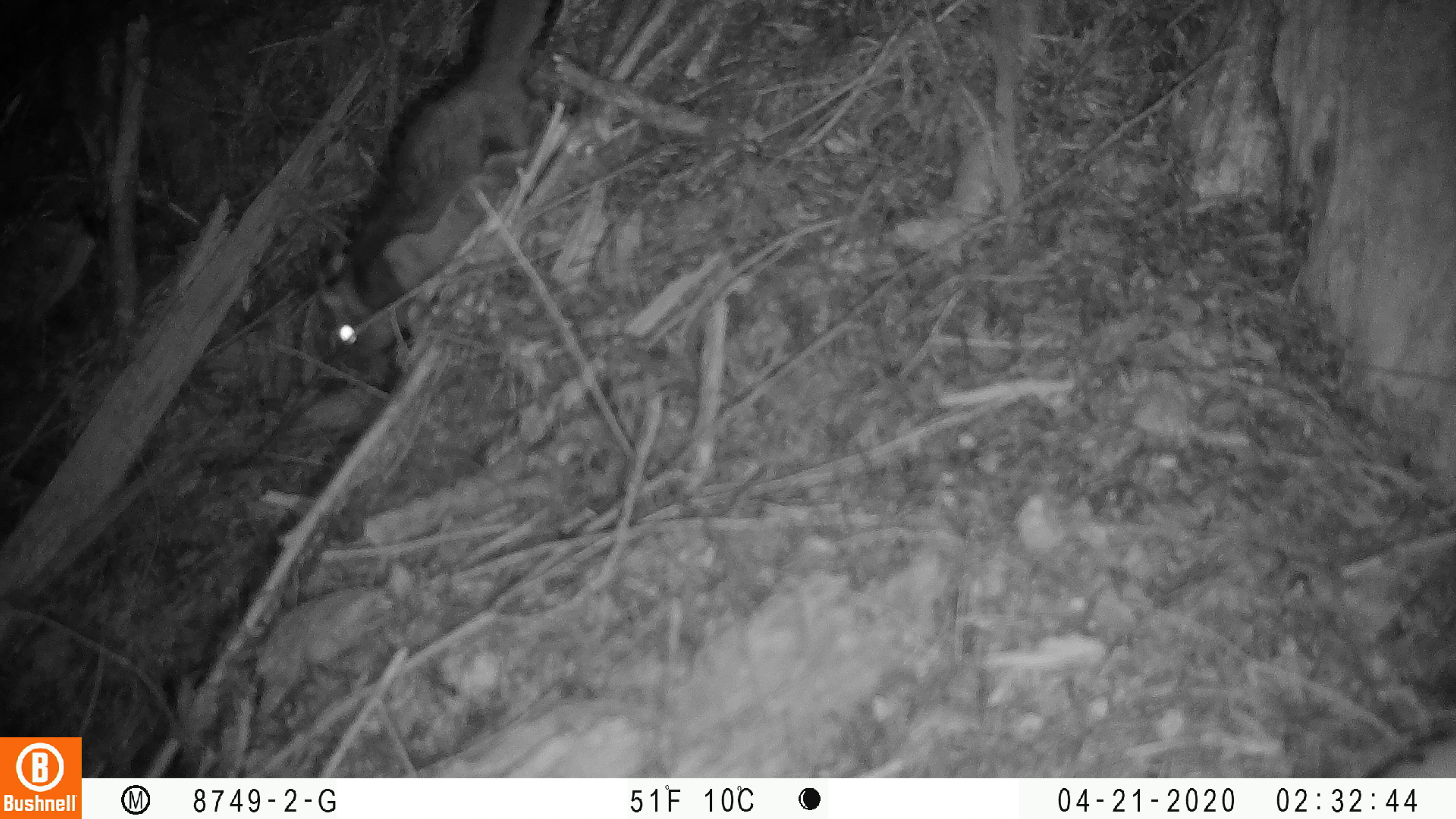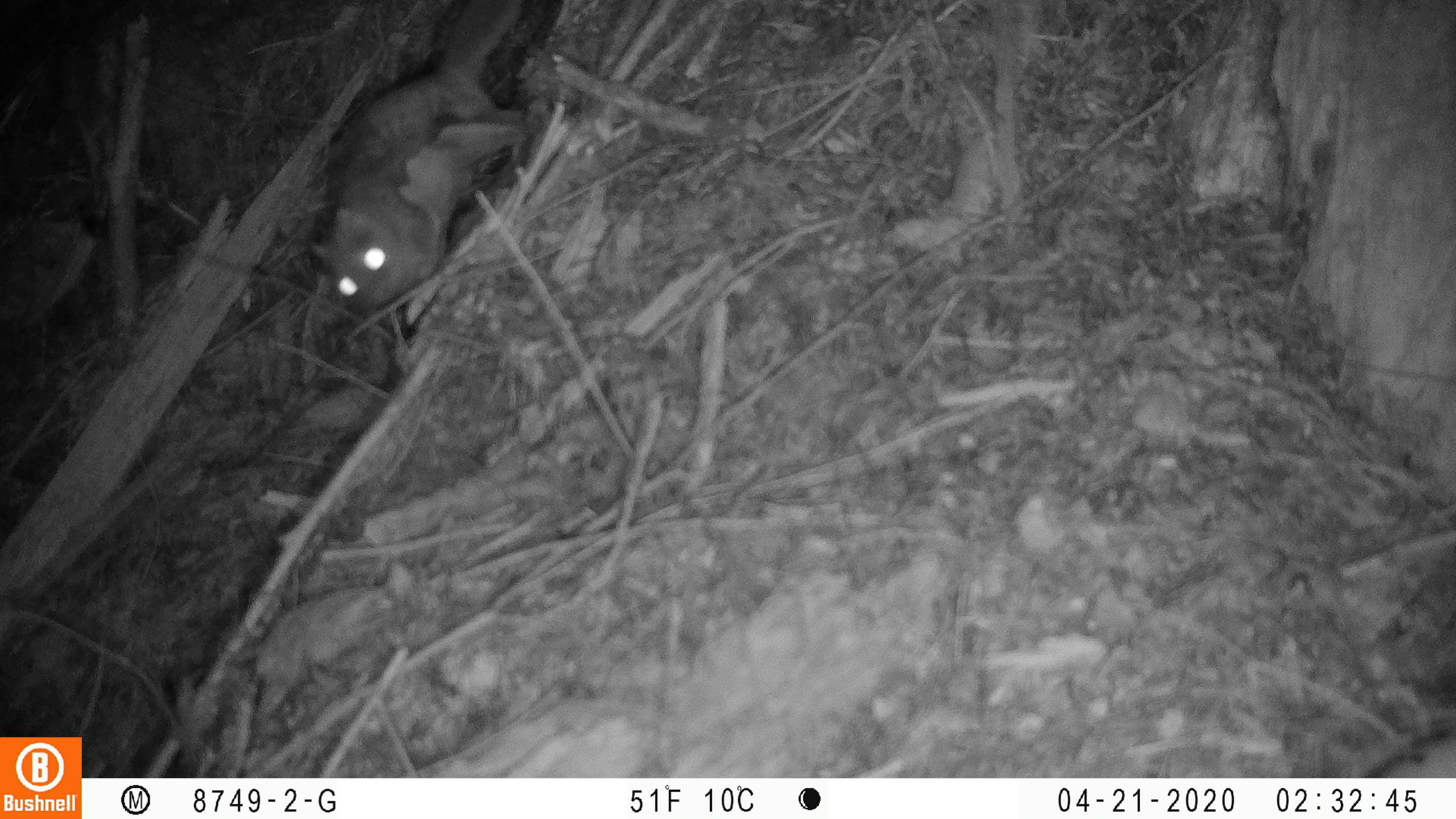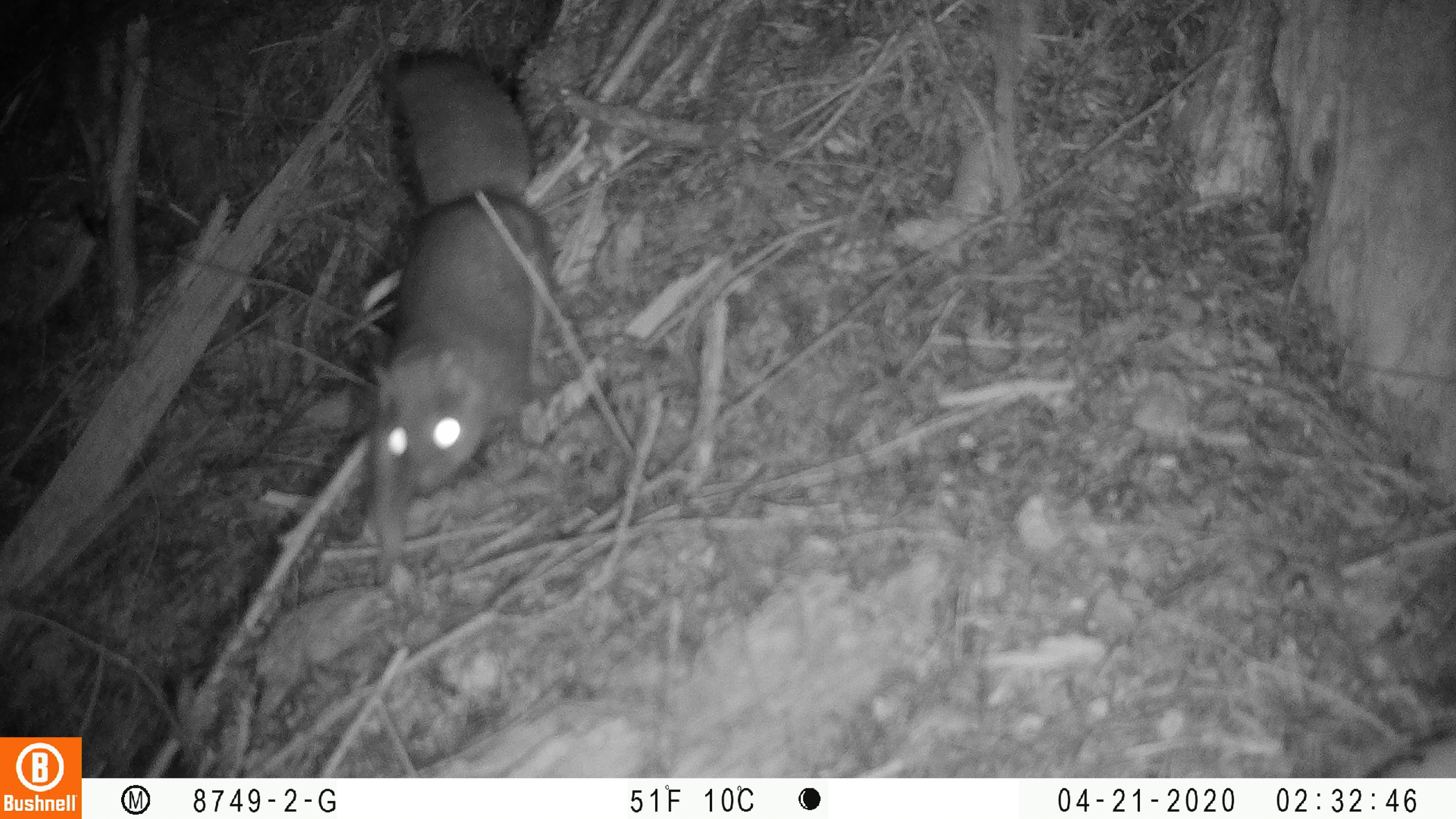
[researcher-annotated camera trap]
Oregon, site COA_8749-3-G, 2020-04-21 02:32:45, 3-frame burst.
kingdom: Animalia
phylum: Chordata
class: Mammalia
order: Rodentia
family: Sciuridae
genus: Glaucomys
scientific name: Glaucomys oregonensis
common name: humboldt's flying squirrel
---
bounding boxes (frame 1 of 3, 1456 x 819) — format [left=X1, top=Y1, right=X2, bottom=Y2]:
humboldt's flying squirrel: [left=307, top=1, right=575, bottom=374]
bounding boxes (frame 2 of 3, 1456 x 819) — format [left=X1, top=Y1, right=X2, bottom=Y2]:
humboldt's flying squirrel: [left=295, top=1, right=551, bottom=328]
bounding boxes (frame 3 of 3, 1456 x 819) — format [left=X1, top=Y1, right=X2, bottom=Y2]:
humboldt's flying squirrel: [left=360, top=37, right=562, bottom=524]